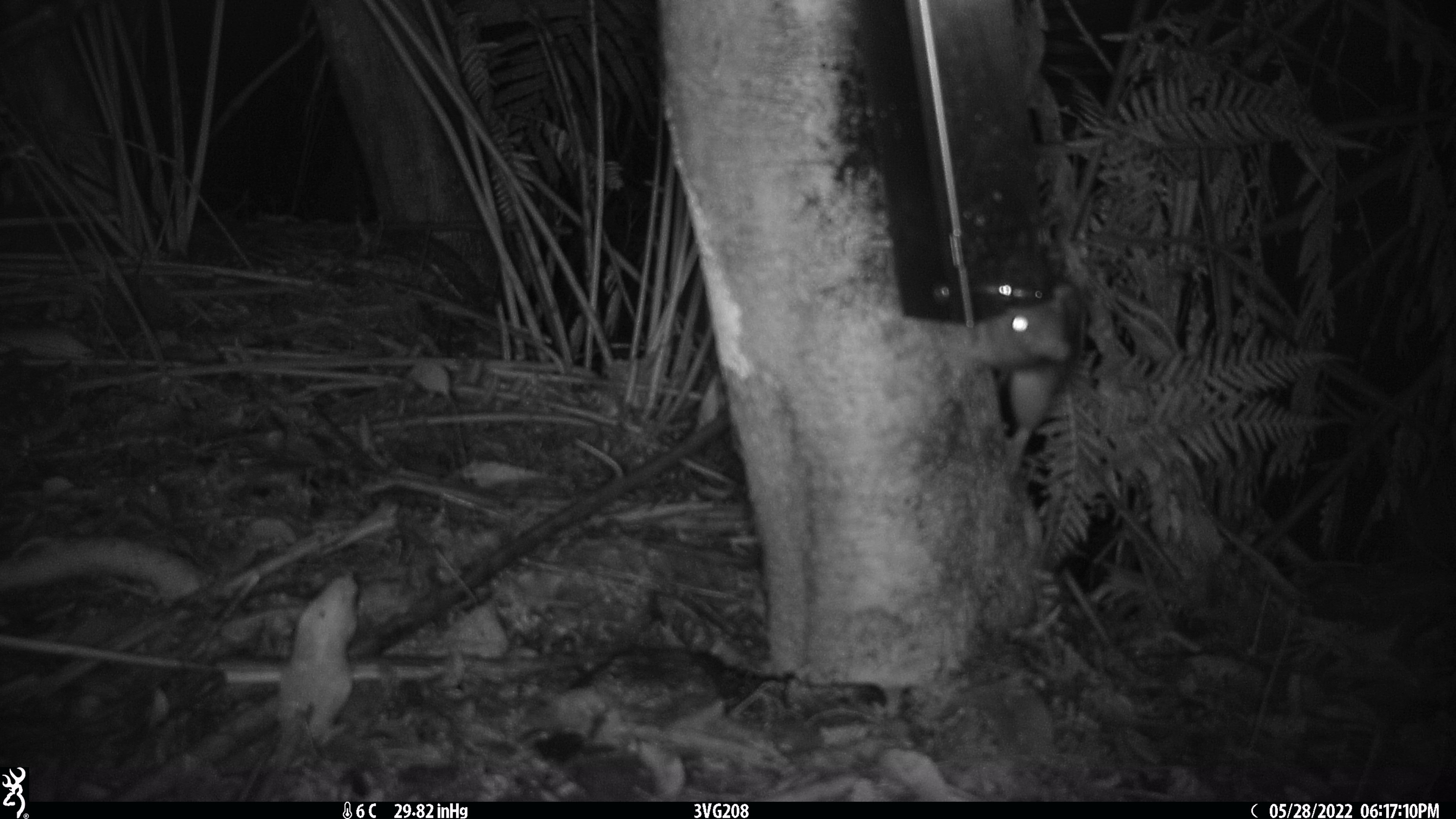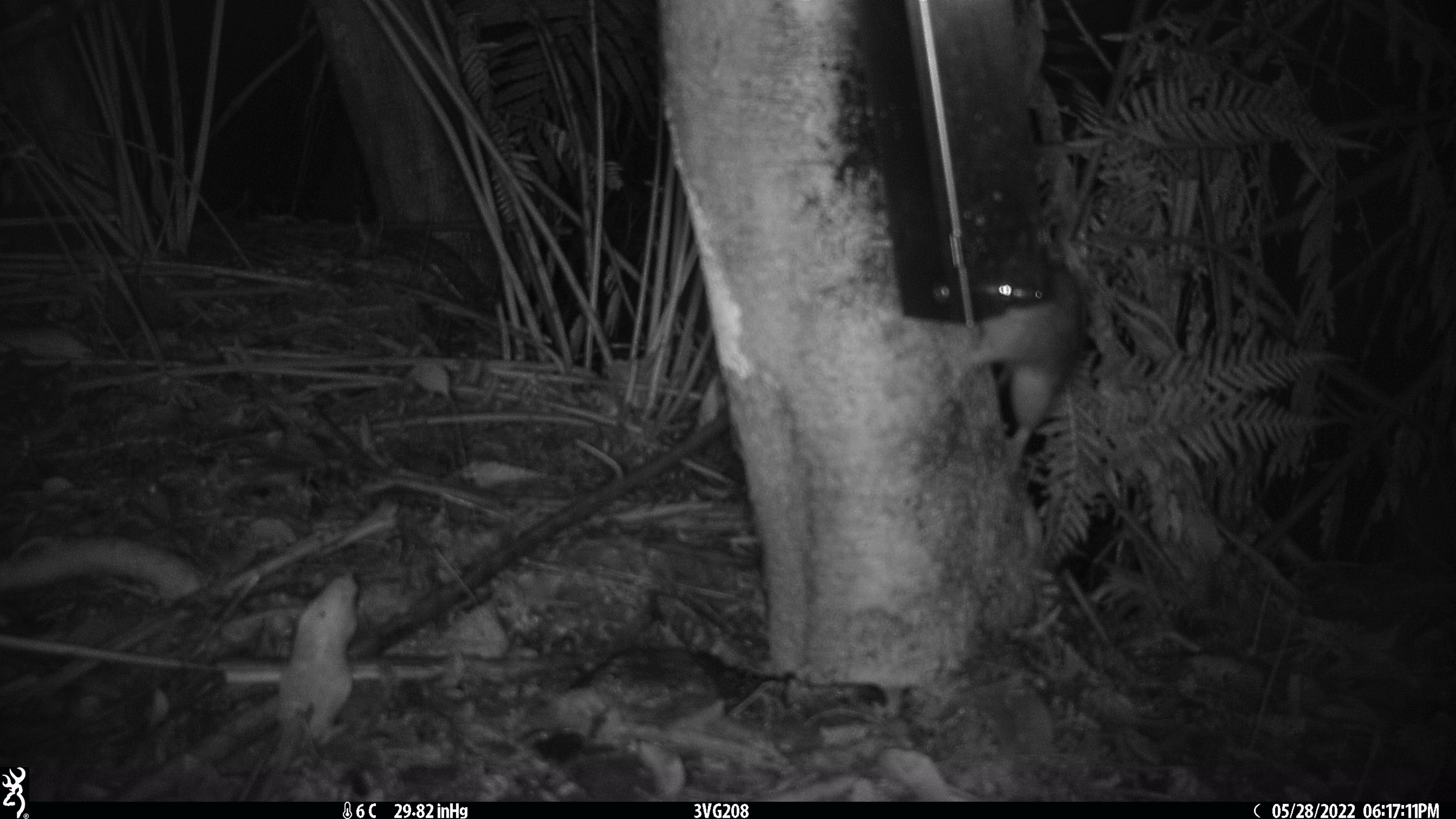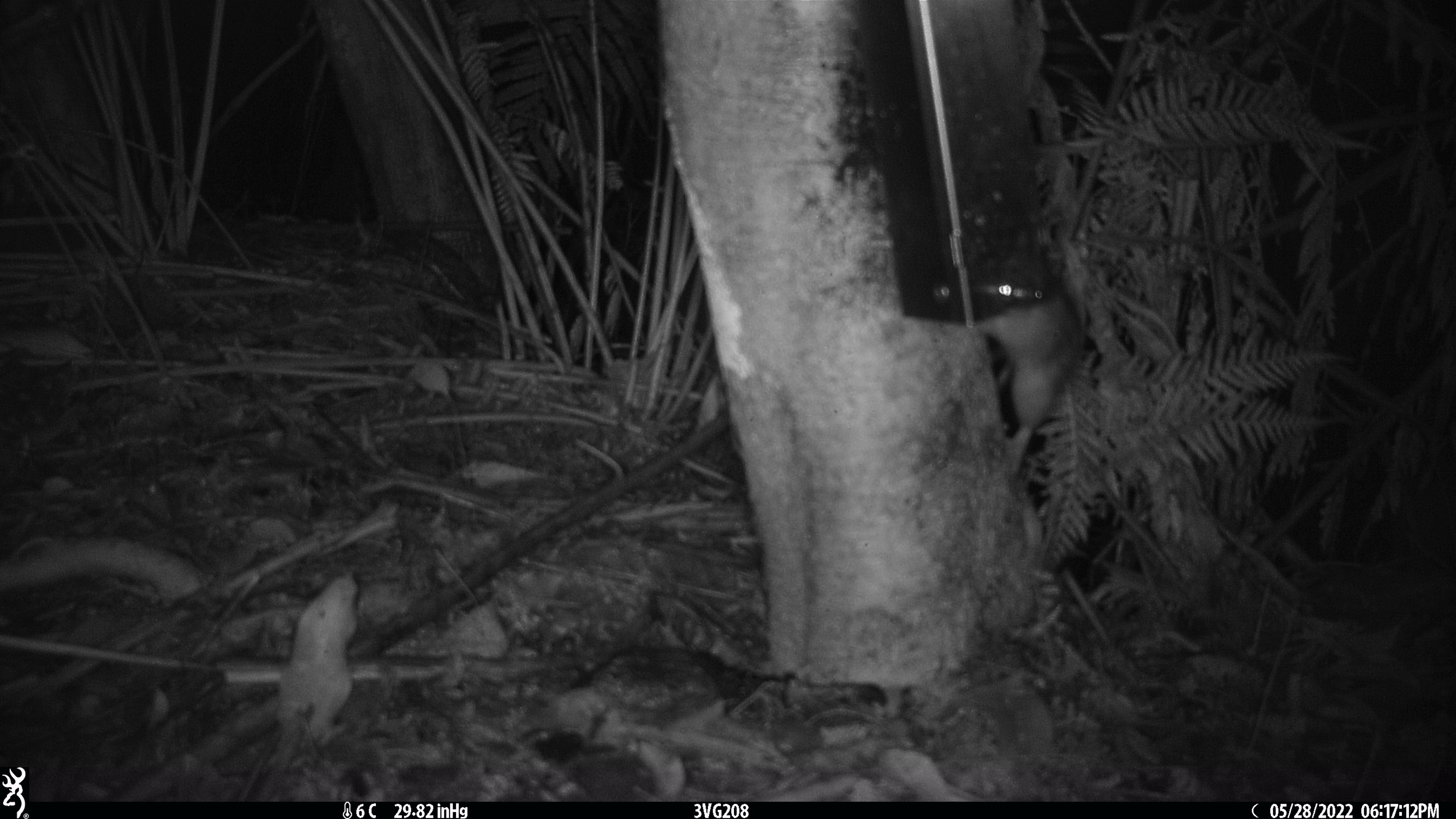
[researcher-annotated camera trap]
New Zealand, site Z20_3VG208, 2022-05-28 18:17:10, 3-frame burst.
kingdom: Animalia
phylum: Chordata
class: Mammalia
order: Rodentia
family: Muridae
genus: Rattus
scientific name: Rattus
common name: rat